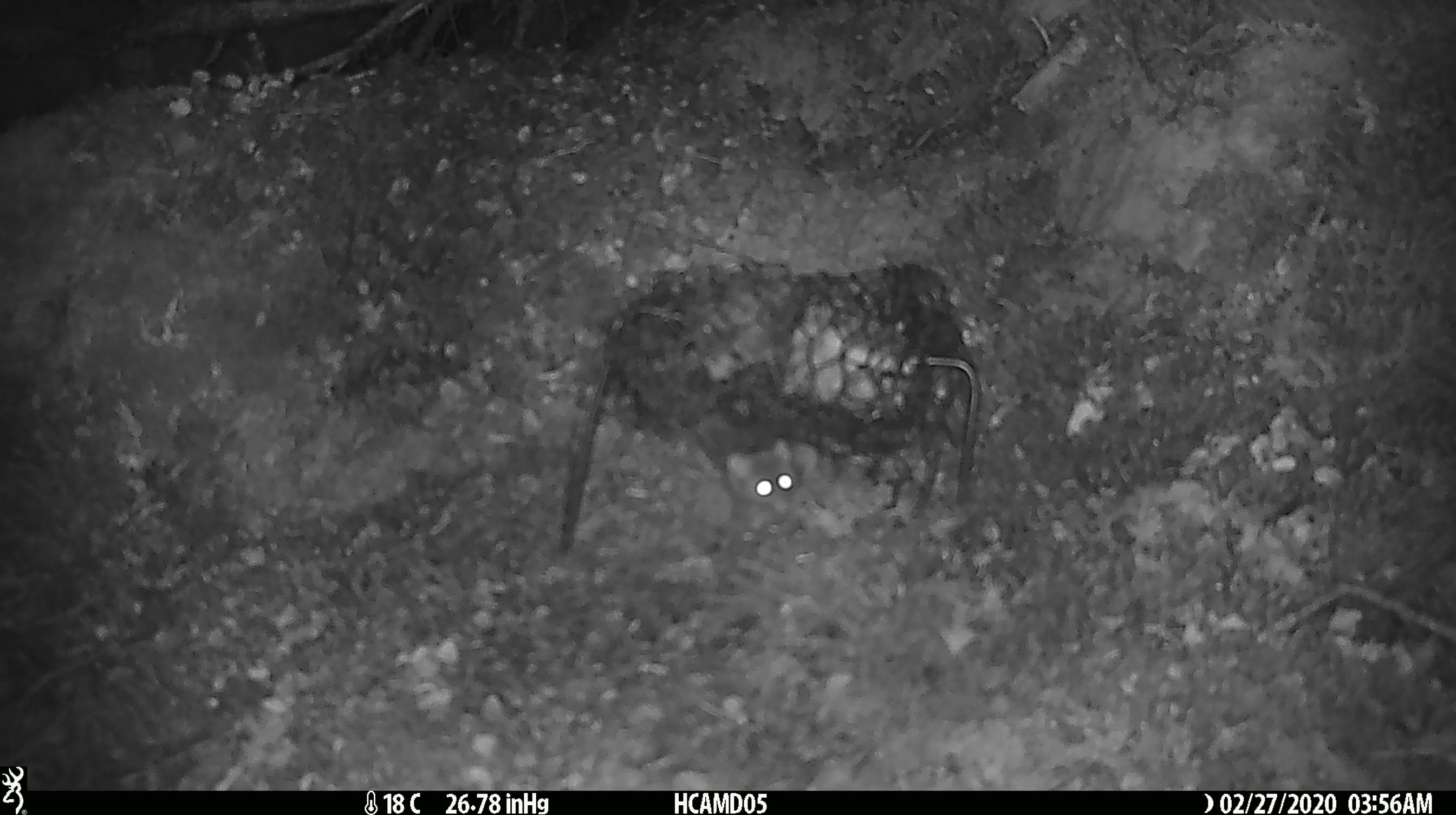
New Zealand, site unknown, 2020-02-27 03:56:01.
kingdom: Animalia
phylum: Chordata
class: Mammalia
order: Rodentia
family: Muridae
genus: Mus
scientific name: Mus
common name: mouse